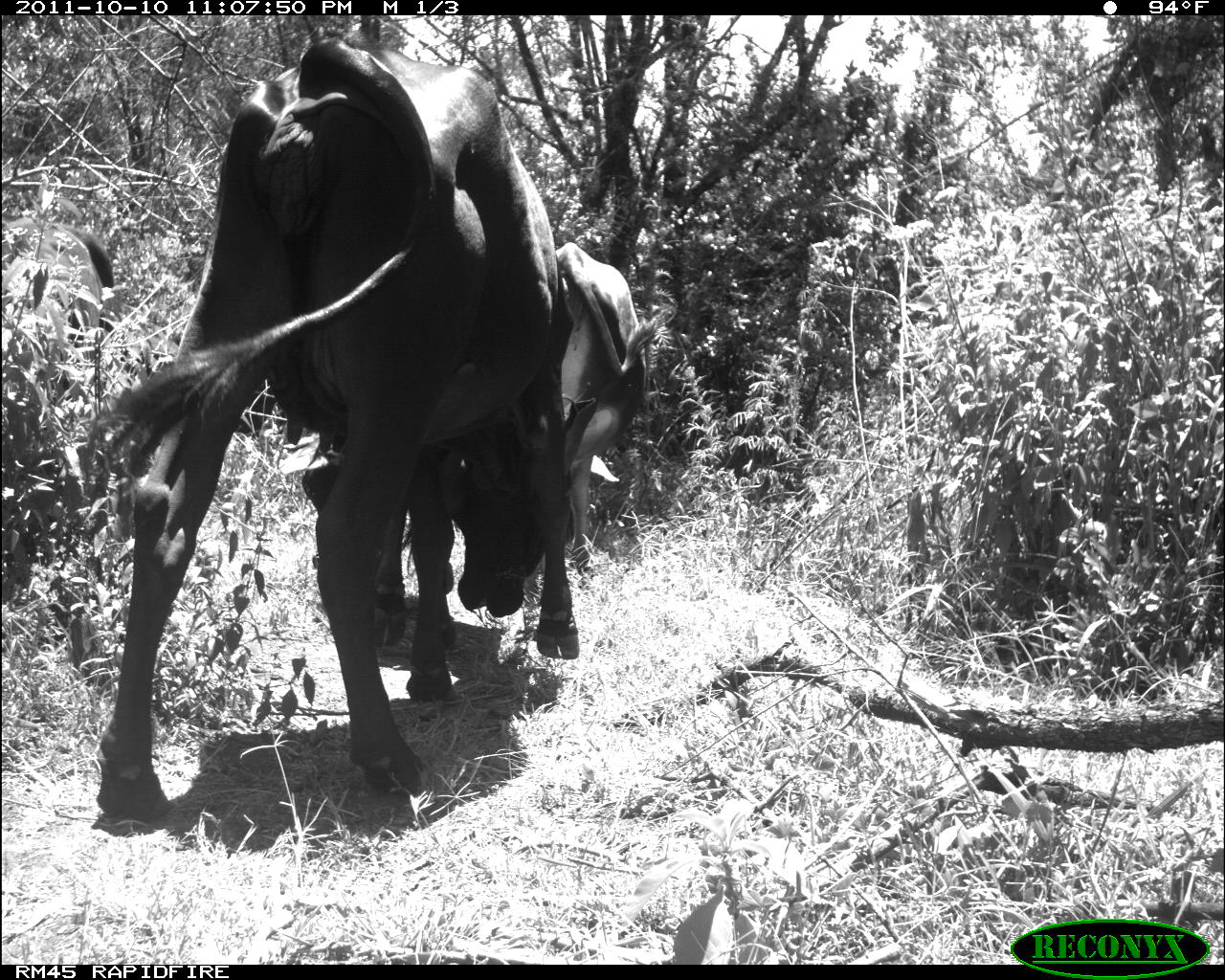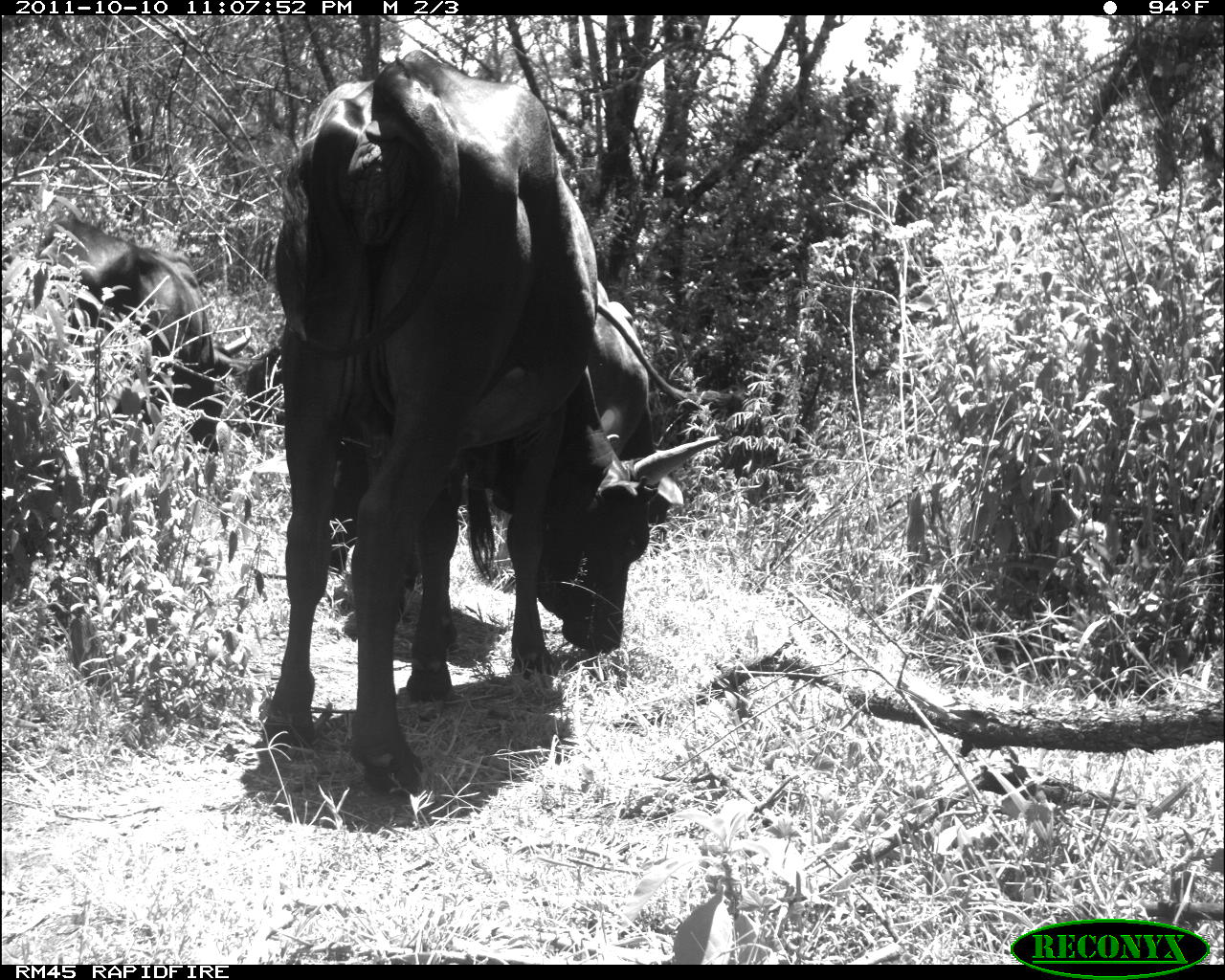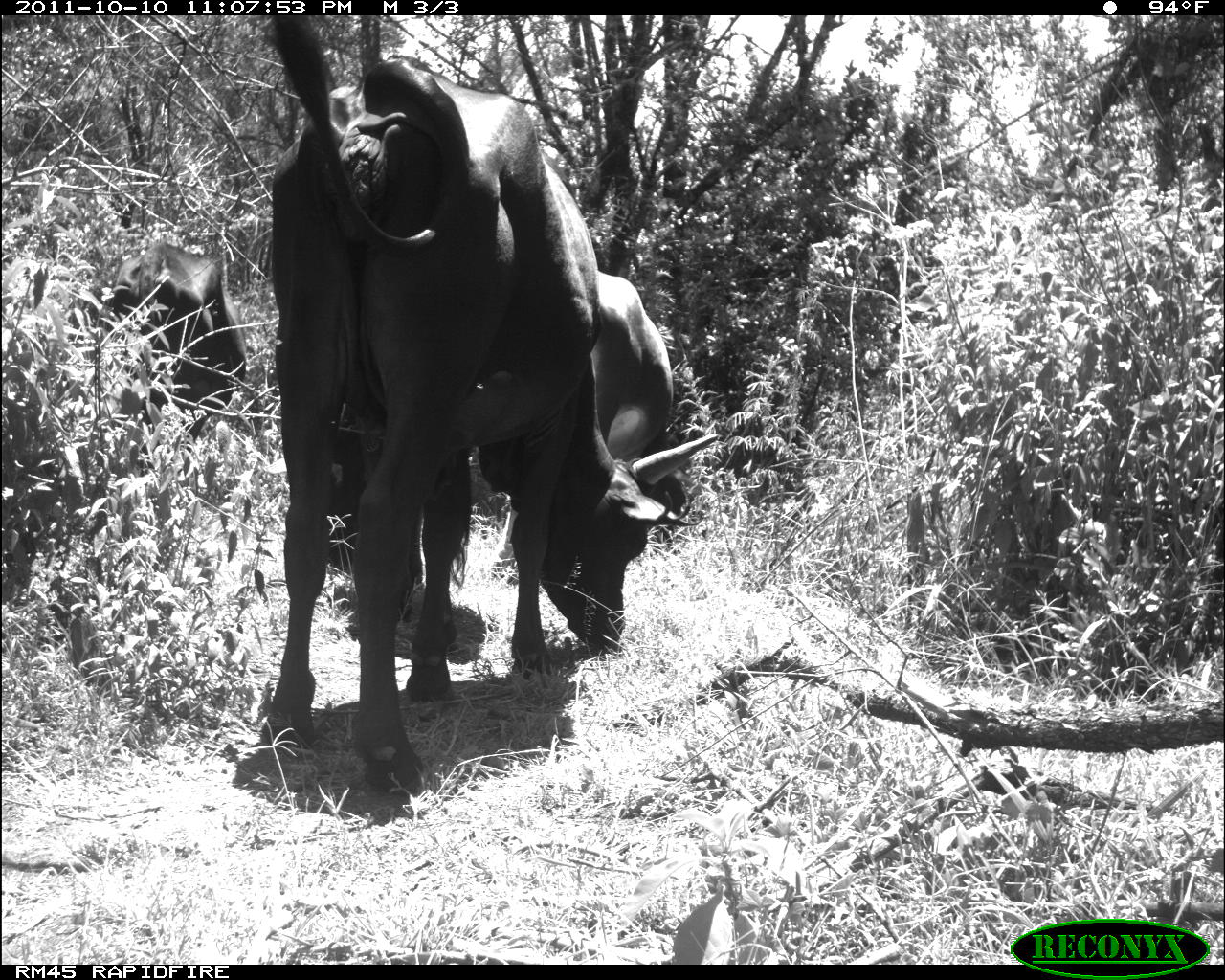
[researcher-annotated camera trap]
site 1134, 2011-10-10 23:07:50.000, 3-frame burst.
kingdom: Animalia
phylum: Chordata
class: Mammalia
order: Artiodactyla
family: Bovidae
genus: Bos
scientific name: Bos taurus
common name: domestic cattle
Bos taurus (domestic cattle), count 3.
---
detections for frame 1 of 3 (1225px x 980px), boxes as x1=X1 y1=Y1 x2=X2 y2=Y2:
bos taurus: x1=89 y1=33 x2=596 y2=823; x1=553 y1=239 x2=659 y2=589; x1=3 y1=217 x2=119 y2=402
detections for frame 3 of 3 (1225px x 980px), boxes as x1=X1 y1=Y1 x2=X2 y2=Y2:
bos taurus: x1=255 y1=15 x2=719 y2=796; x1=476 y1=268 x2=702 y2=599; x1=107 y1=241 x2=247 y2=476